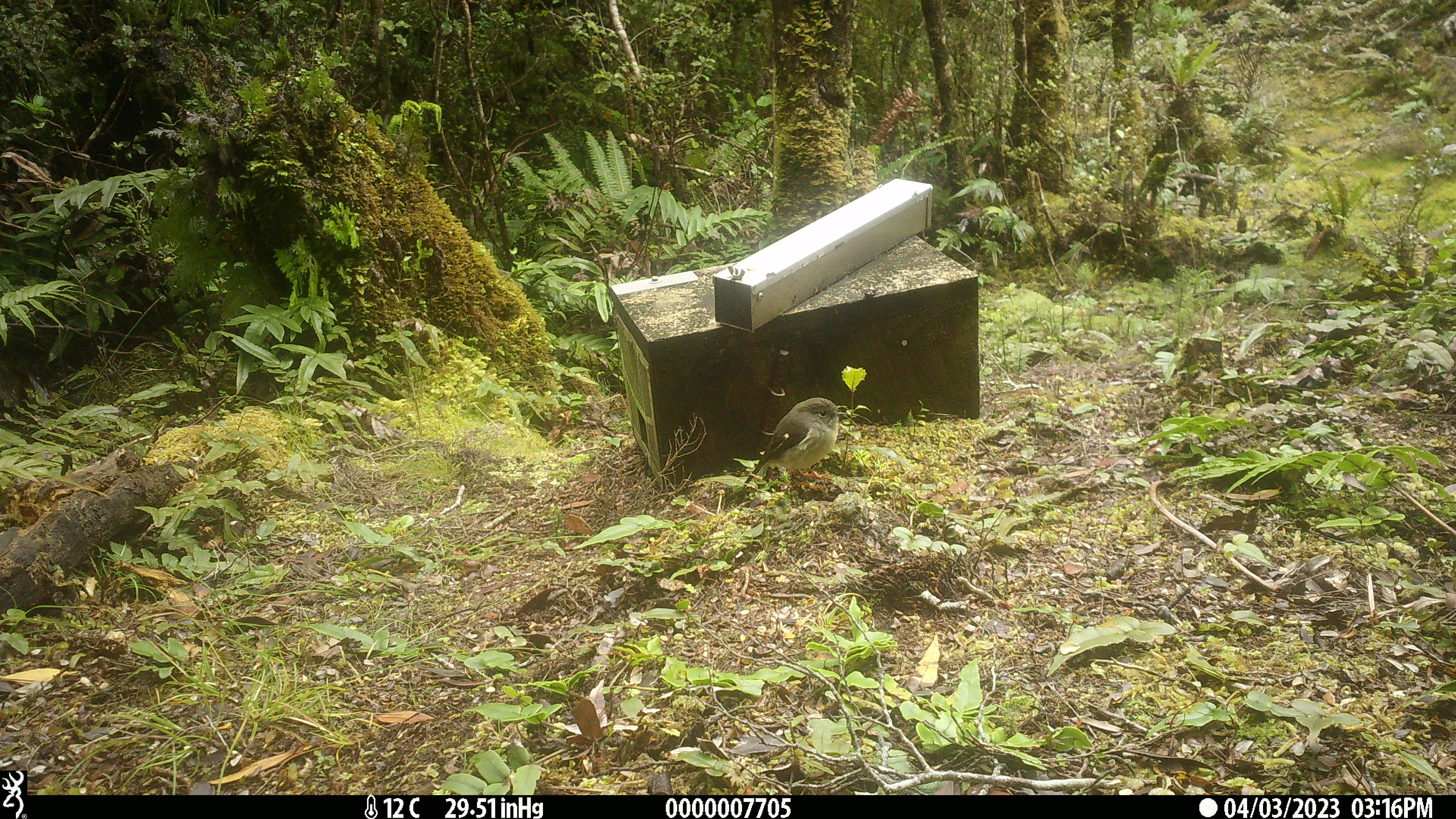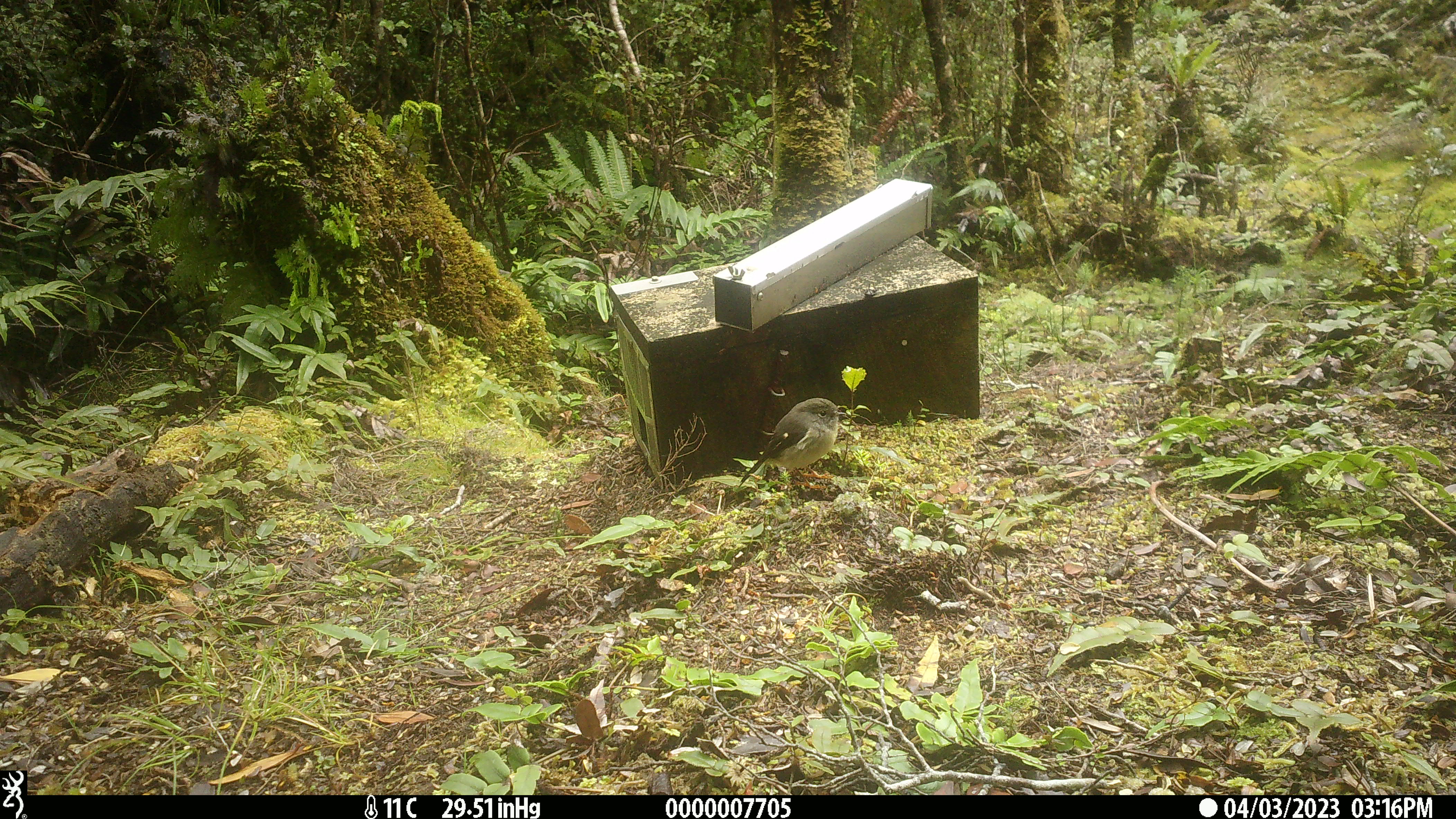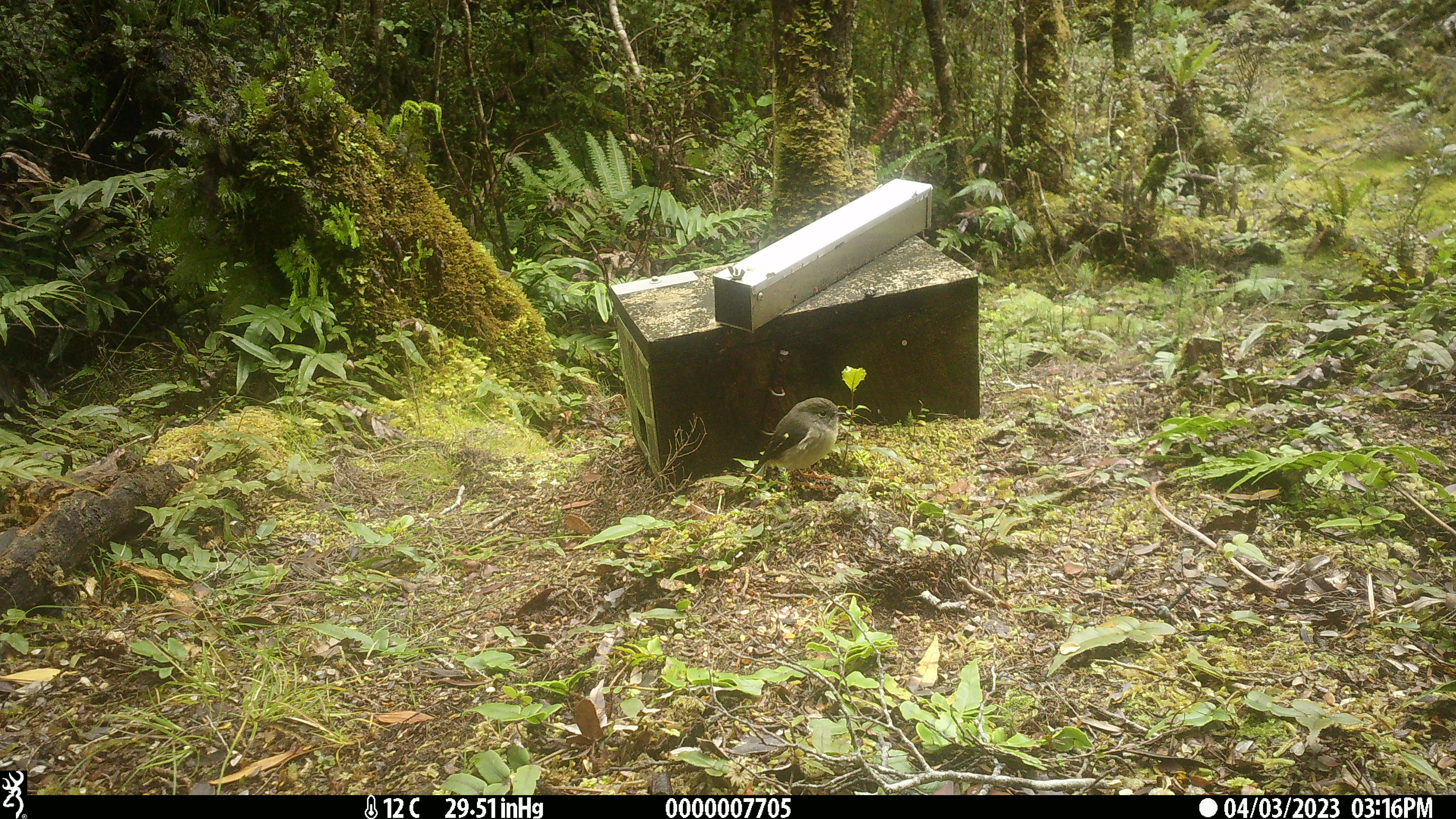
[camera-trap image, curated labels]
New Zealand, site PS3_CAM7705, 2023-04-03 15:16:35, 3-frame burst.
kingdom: Animalia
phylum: Chordata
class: Aves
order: Passeriformes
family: Petroicidae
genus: Petroica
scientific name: Petroica macrocephala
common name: tomtit